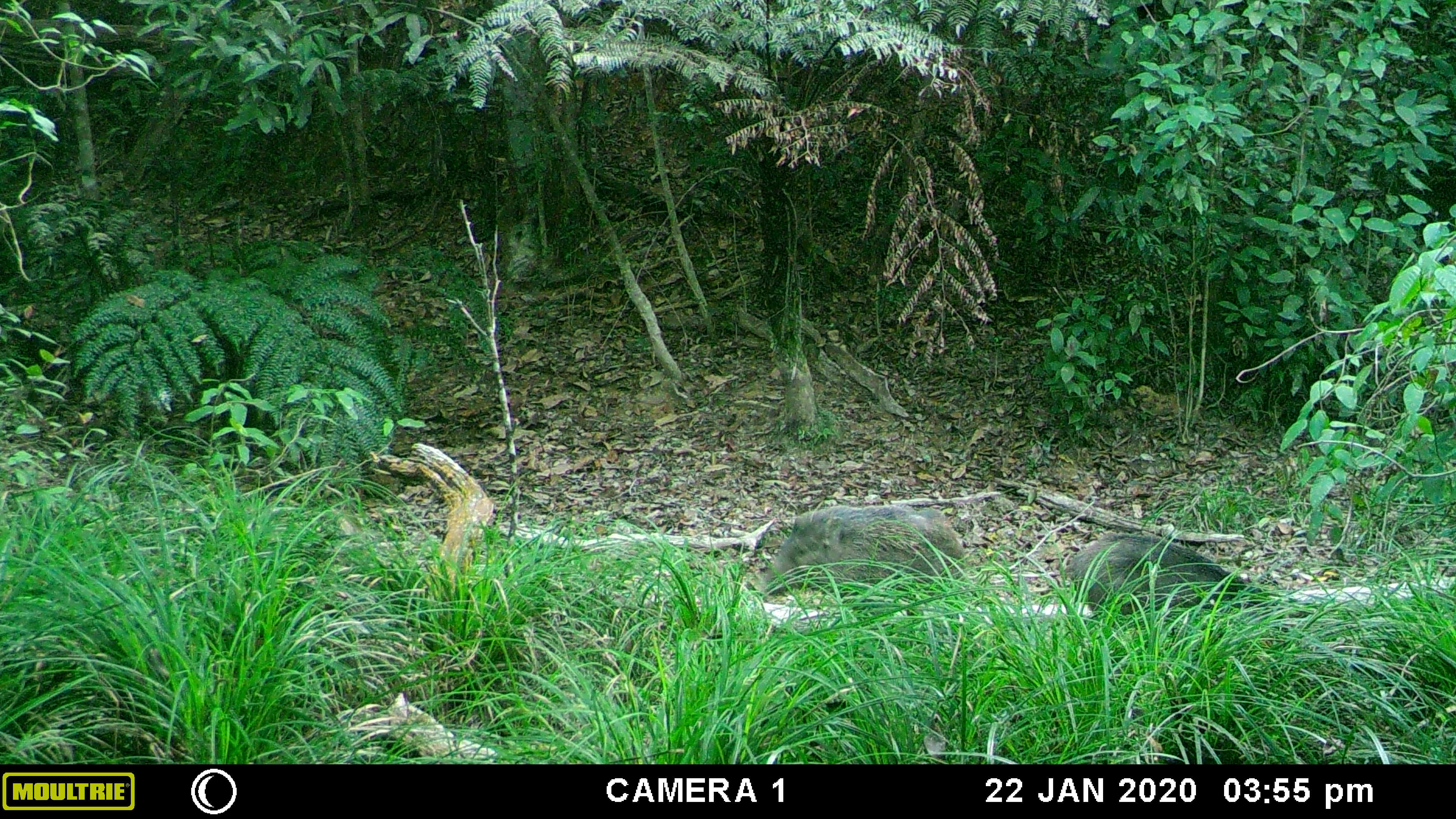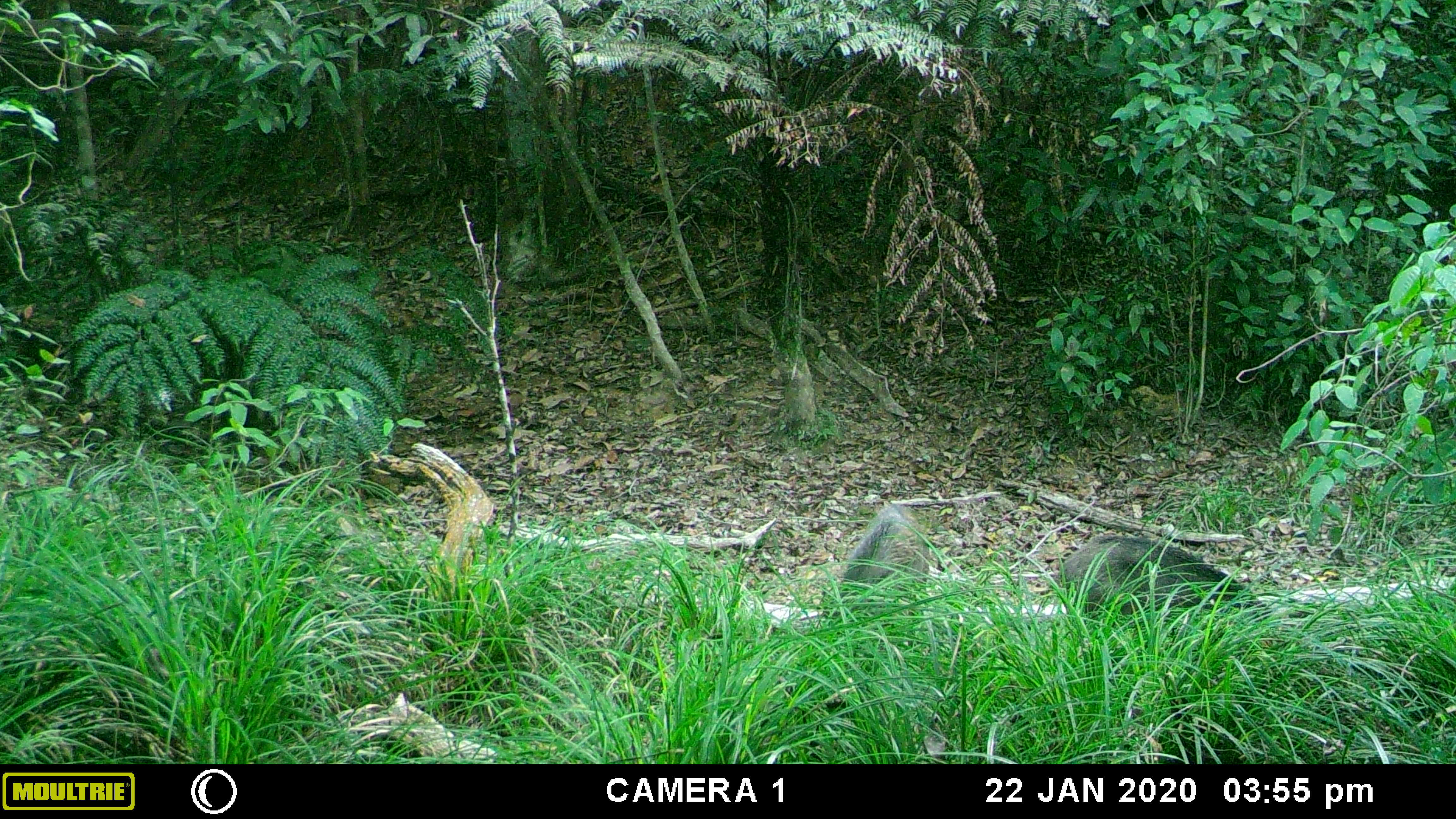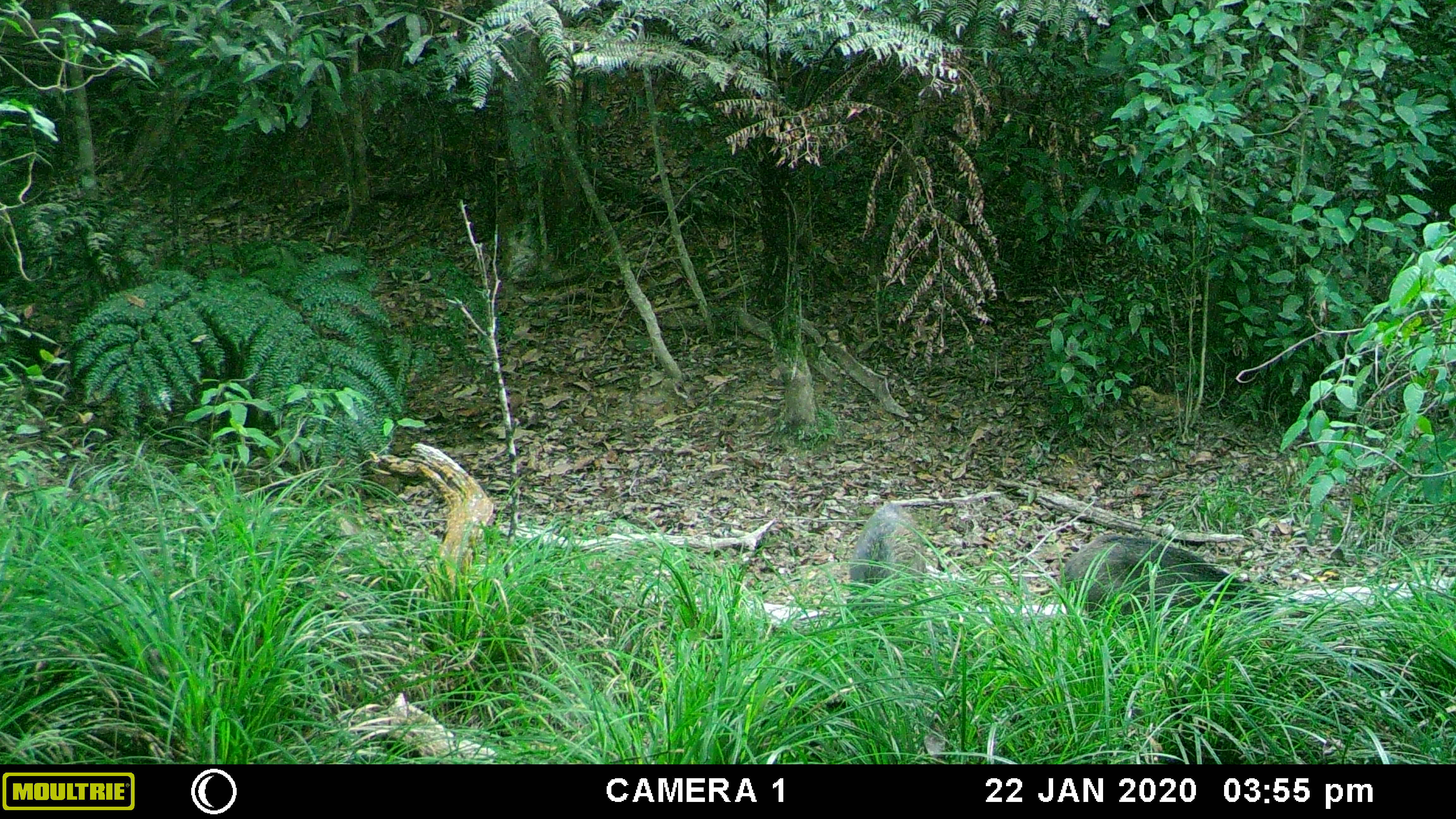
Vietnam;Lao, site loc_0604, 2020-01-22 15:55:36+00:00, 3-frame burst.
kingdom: Animalia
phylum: Chordata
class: Mammalia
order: Artiodactyla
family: Suidae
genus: Sus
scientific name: Sus scrofa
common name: eurasian wild pig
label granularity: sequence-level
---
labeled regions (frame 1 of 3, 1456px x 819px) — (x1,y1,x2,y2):
eurasian wild pig: (1063,532,1289,633); (760,504,966,605)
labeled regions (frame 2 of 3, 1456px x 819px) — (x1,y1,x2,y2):
eurasian wild pig: (1058,534,1272,622); (826,503,928,620)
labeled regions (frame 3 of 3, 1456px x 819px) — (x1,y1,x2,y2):
eurasian wild pig: (1063,533,1271,621); (847,503,925,625)